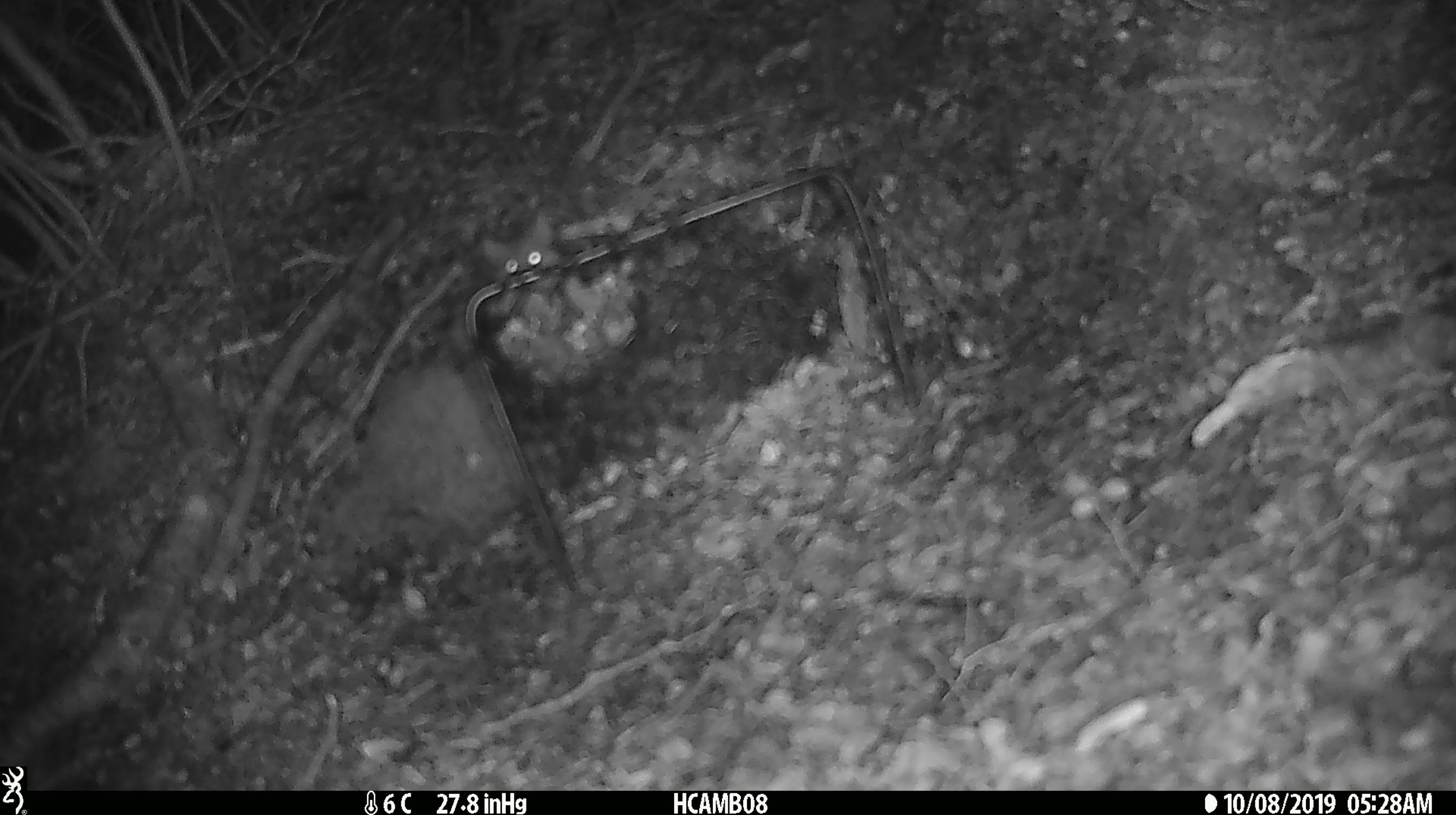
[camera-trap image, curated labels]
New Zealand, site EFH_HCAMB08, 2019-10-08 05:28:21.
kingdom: Animalia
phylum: Chordata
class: Mammalia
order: Rodentia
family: Muridae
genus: Mus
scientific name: Mus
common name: mouse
Mouse (Mus).